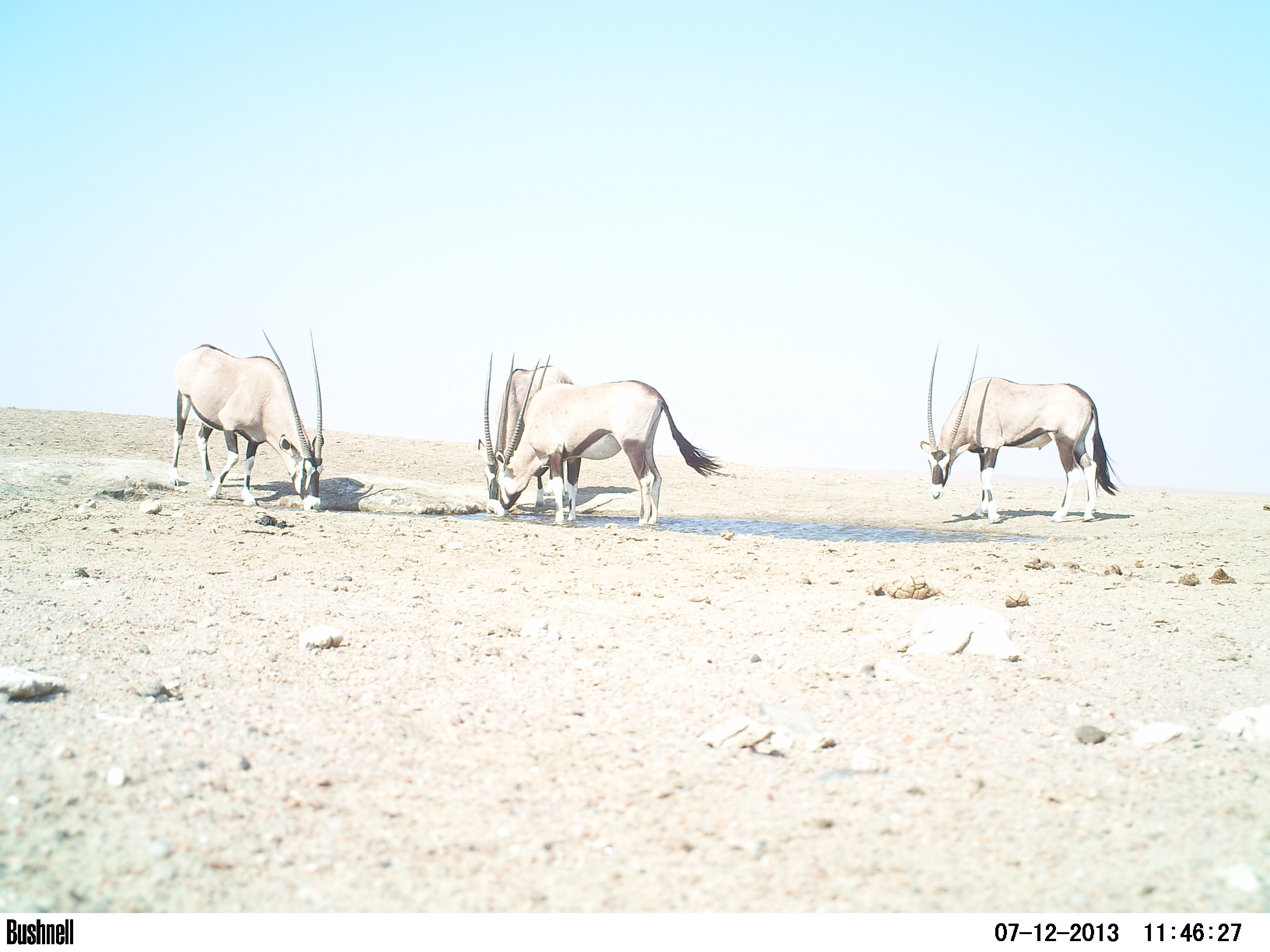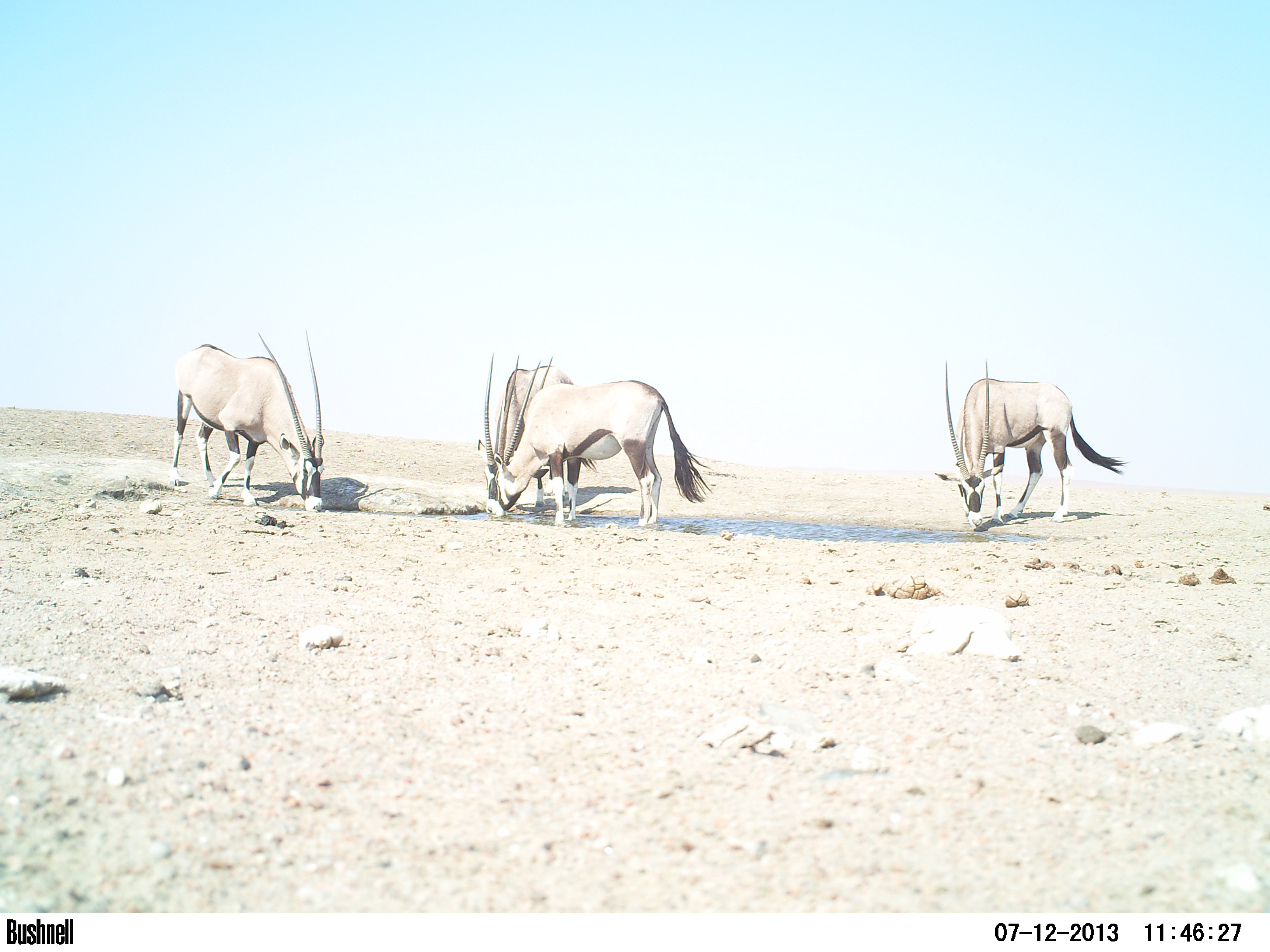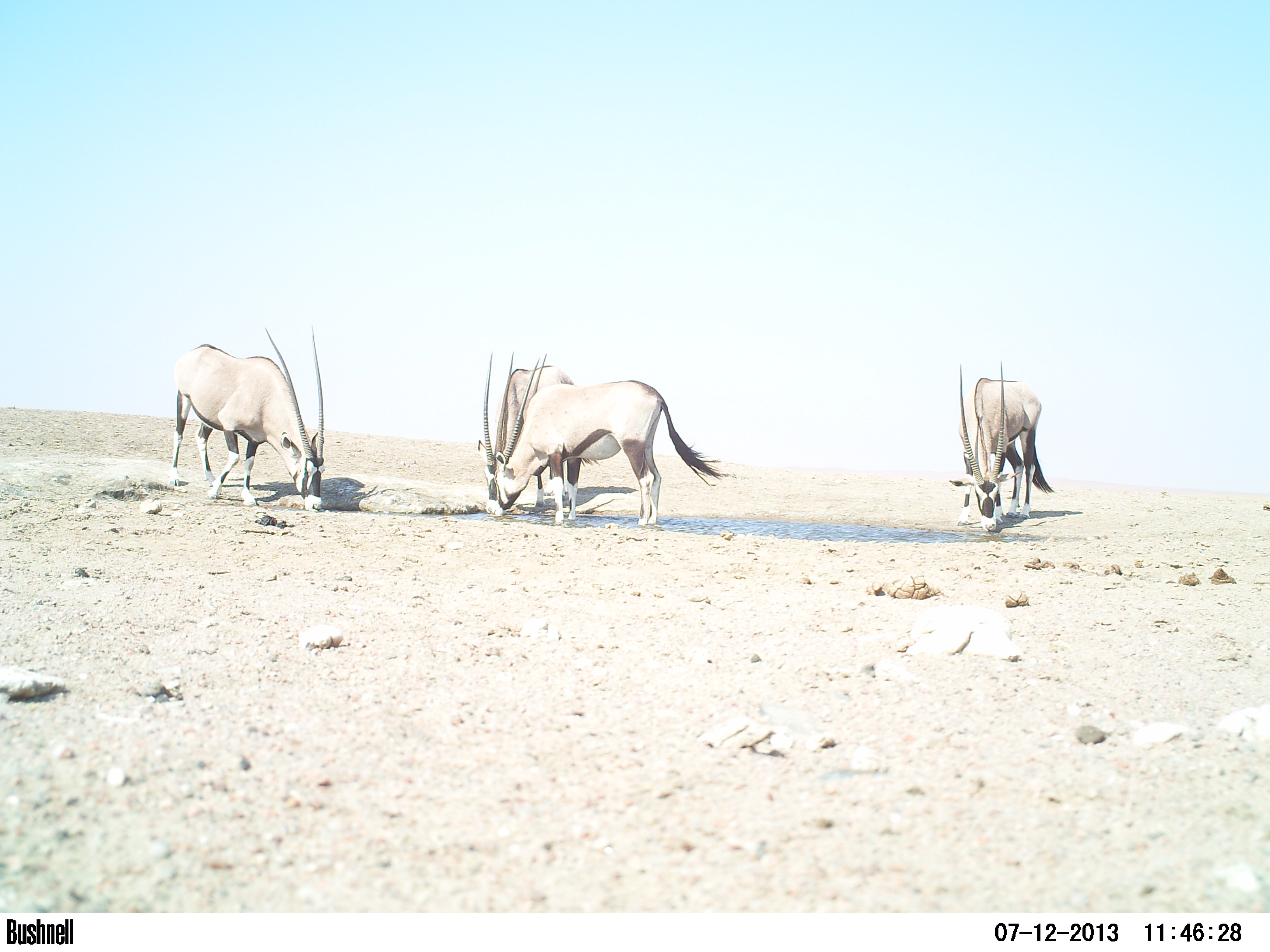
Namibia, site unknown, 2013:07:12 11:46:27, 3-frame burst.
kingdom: Animalia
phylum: Chordata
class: Mammalia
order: Artiodactyla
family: Bovidae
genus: Oryx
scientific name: Oryx gazella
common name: gemsbok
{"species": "Oryx gazella (gemsbok)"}